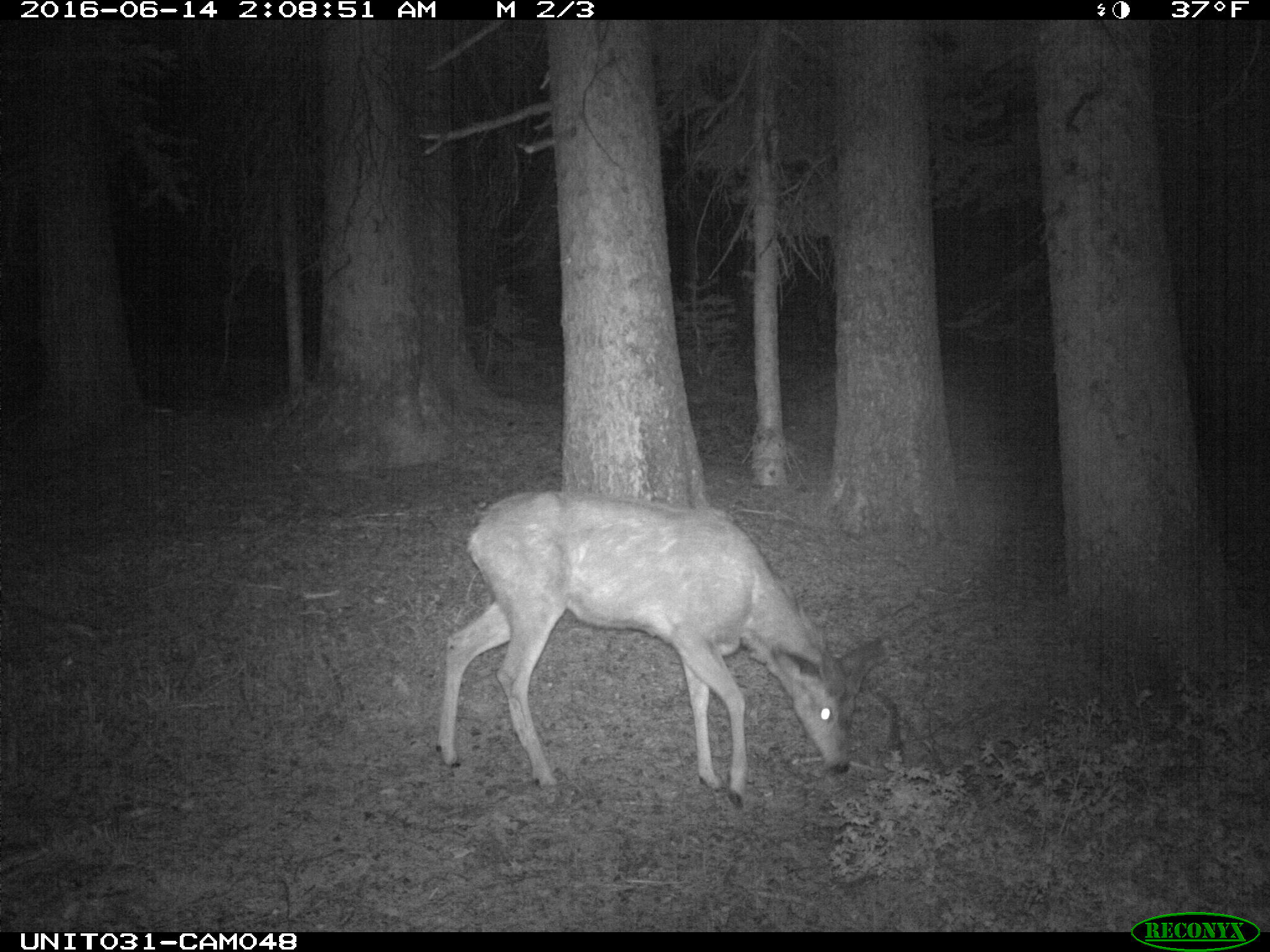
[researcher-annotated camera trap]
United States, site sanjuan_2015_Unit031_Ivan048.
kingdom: Animalia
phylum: Chordata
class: Mammalia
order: Artiodactyla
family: Cervidae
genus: Odocoileus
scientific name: Odocoileus hemionus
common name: mule deer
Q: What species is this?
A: Odocoileus hemionus (mule deer).